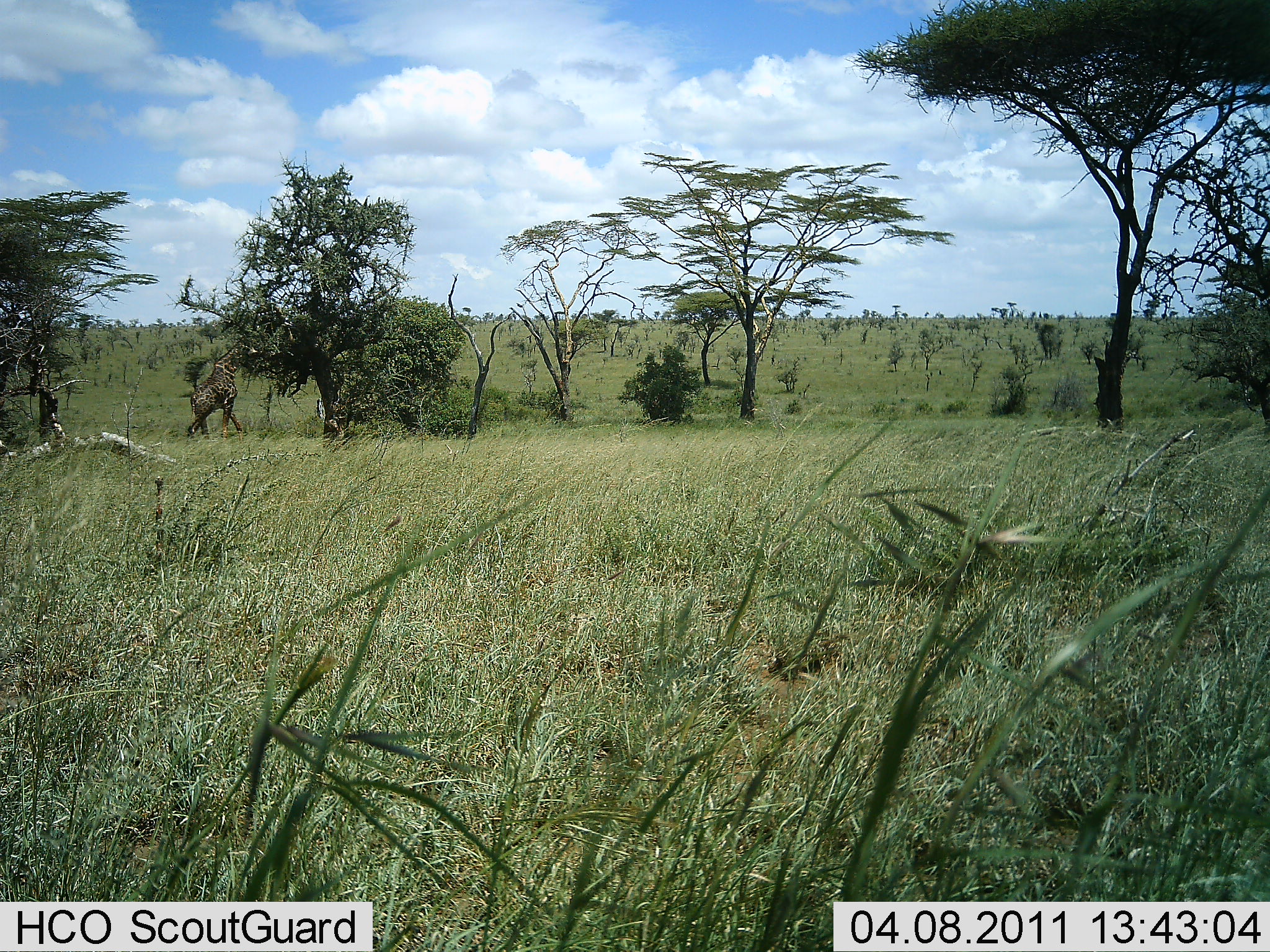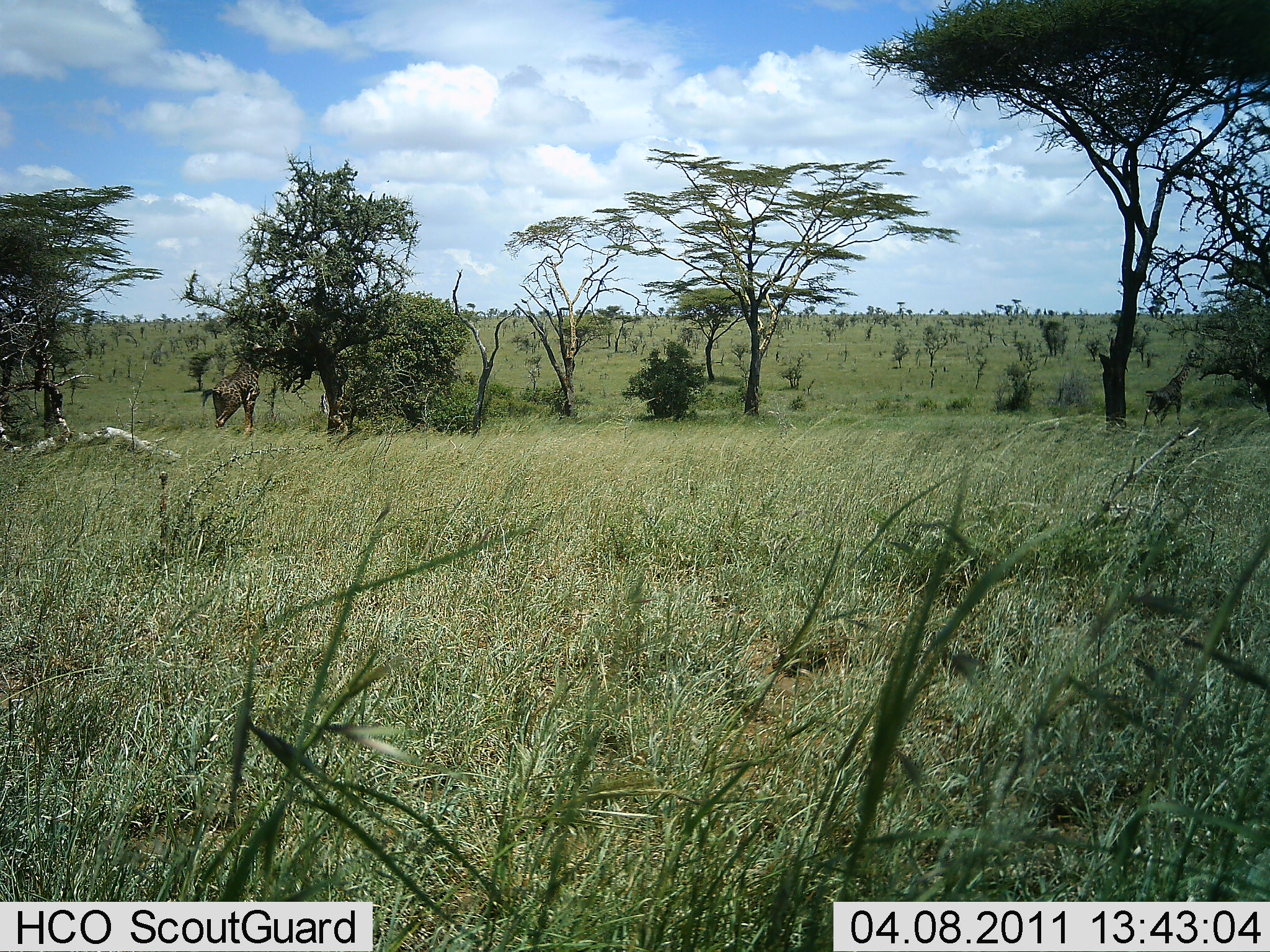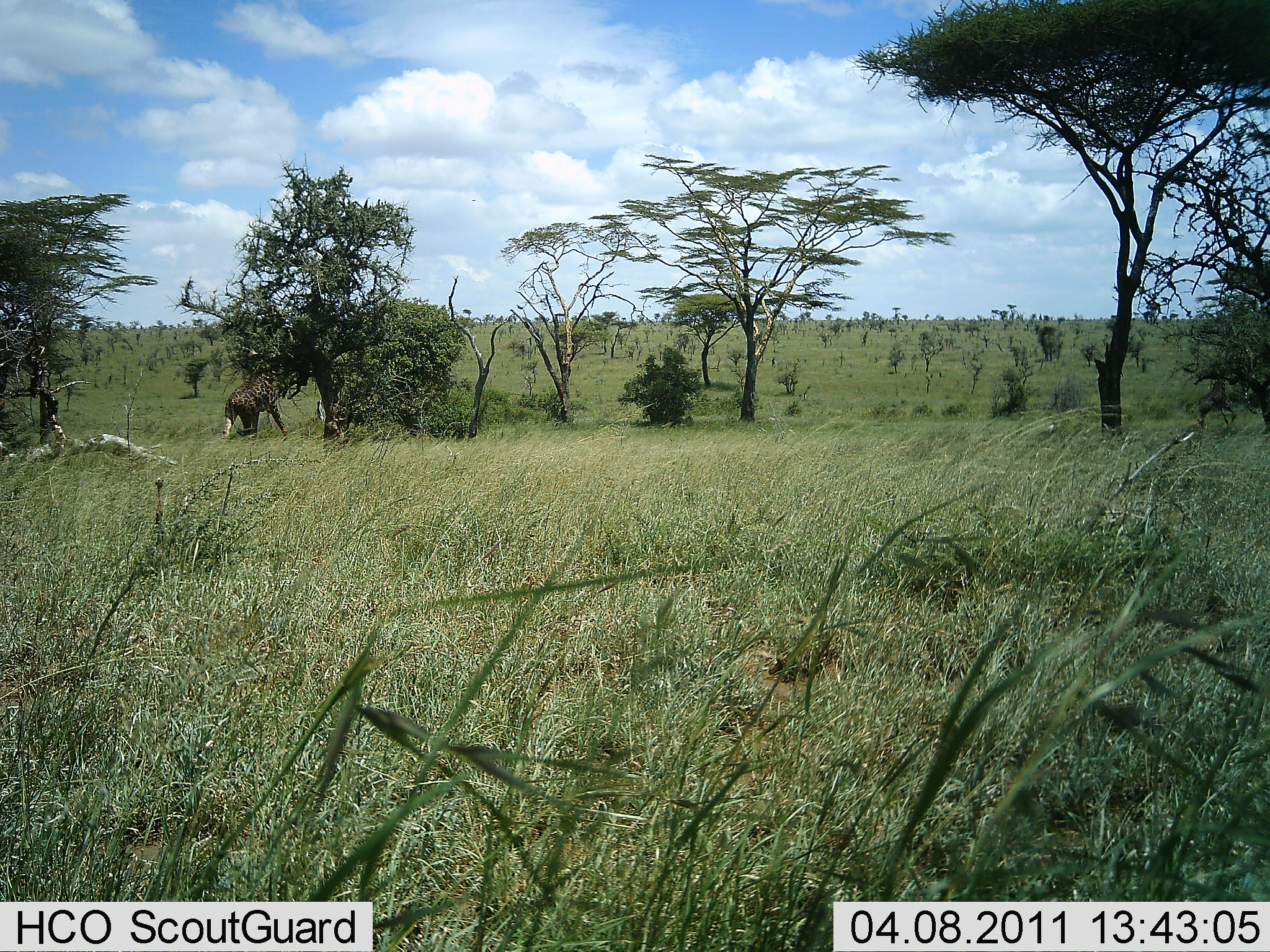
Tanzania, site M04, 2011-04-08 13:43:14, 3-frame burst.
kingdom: Animalia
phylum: Chordata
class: Mammalia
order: Artiodactyla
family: Giraffidae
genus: Giraffa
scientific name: Giraffa camelopardalis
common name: giraffe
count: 1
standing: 10%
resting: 0%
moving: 50%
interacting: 0%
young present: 10%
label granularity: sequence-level